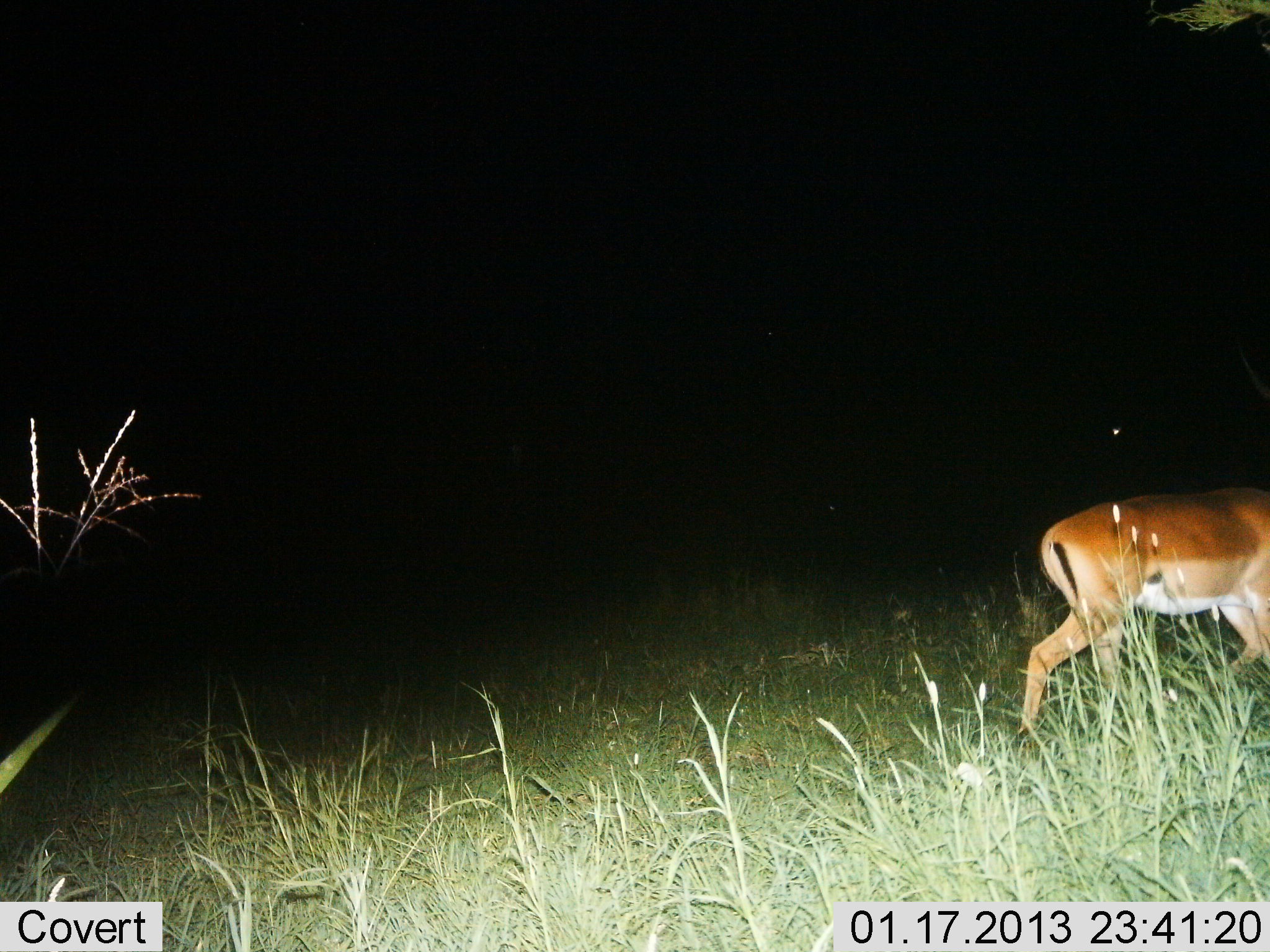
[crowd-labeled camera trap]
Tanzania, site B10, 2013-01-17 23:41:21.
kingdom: Animalia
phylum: Chordata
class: Mammalia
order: Artiodactyla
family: Bovidae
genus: Aepyceros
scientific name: Aepyceros melampus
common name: impala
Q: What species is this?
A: Impala (Aepyceros melampus).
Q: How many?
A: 1.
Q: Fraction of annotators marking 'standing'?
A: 8%.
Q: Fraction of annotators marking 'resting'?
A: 0%.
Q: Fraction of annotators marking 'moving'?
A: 92%.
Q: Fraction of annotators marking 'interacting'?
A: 0%.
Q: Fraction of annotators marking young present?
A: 0%.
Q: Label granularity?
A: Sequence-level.